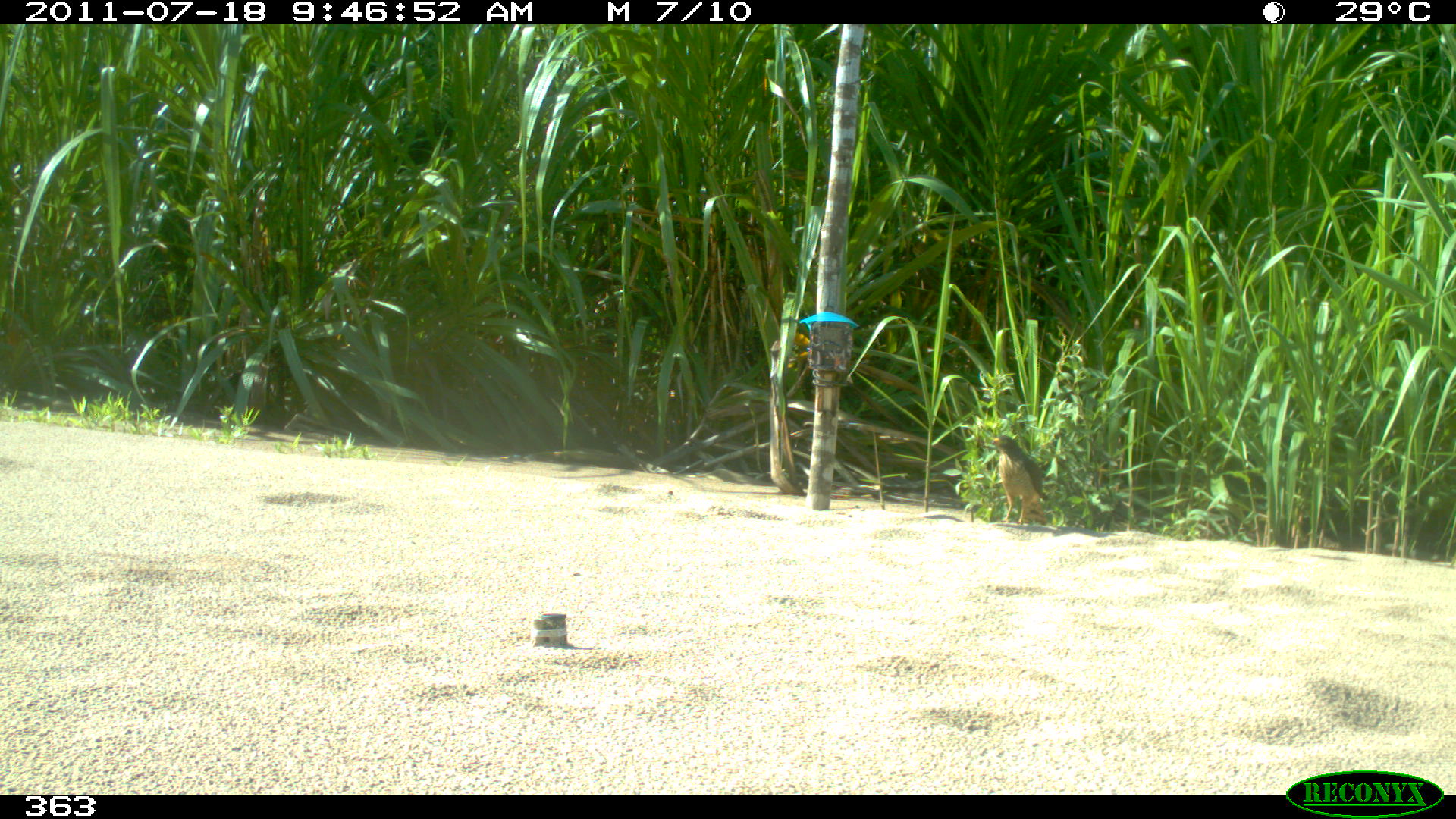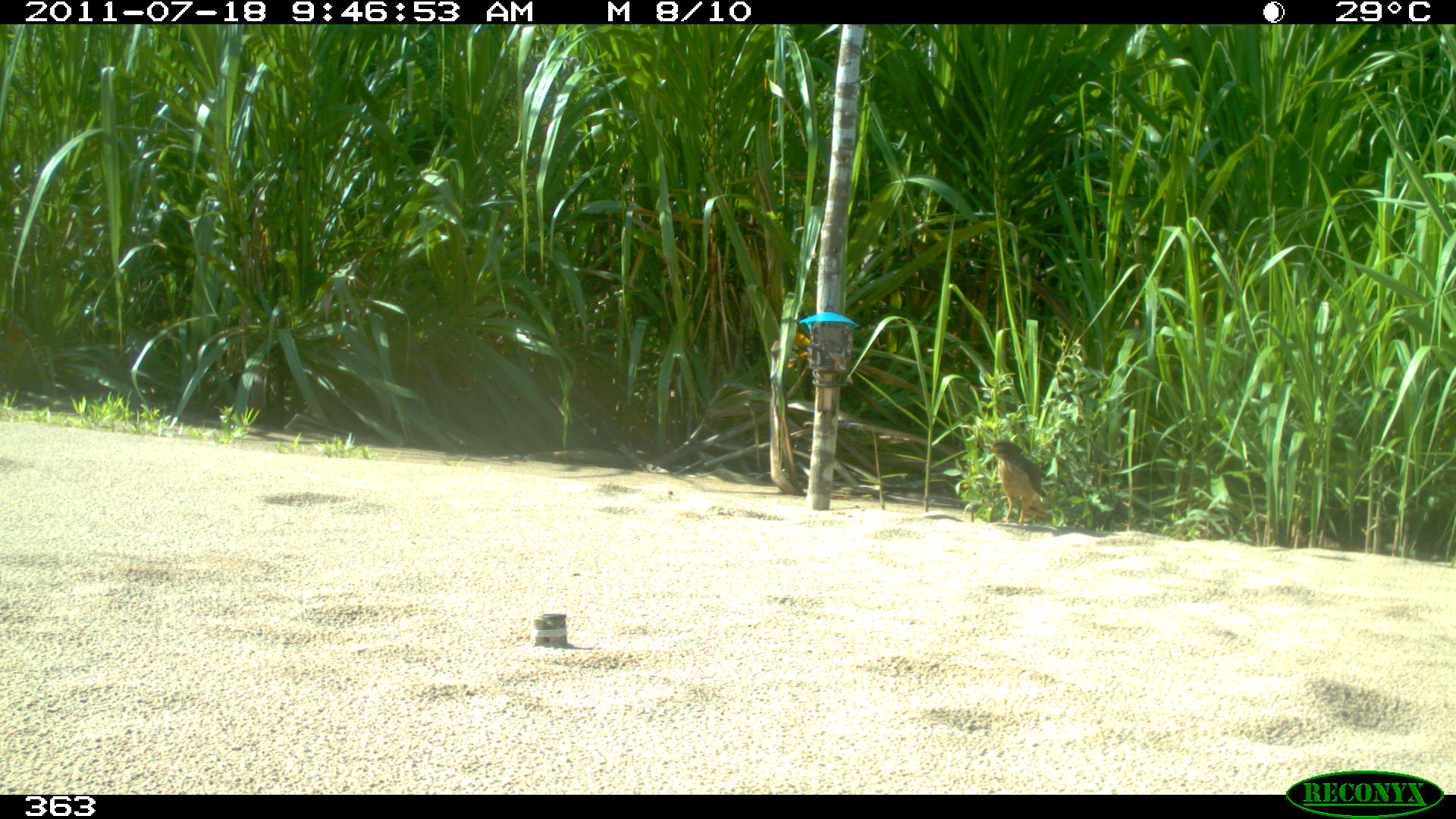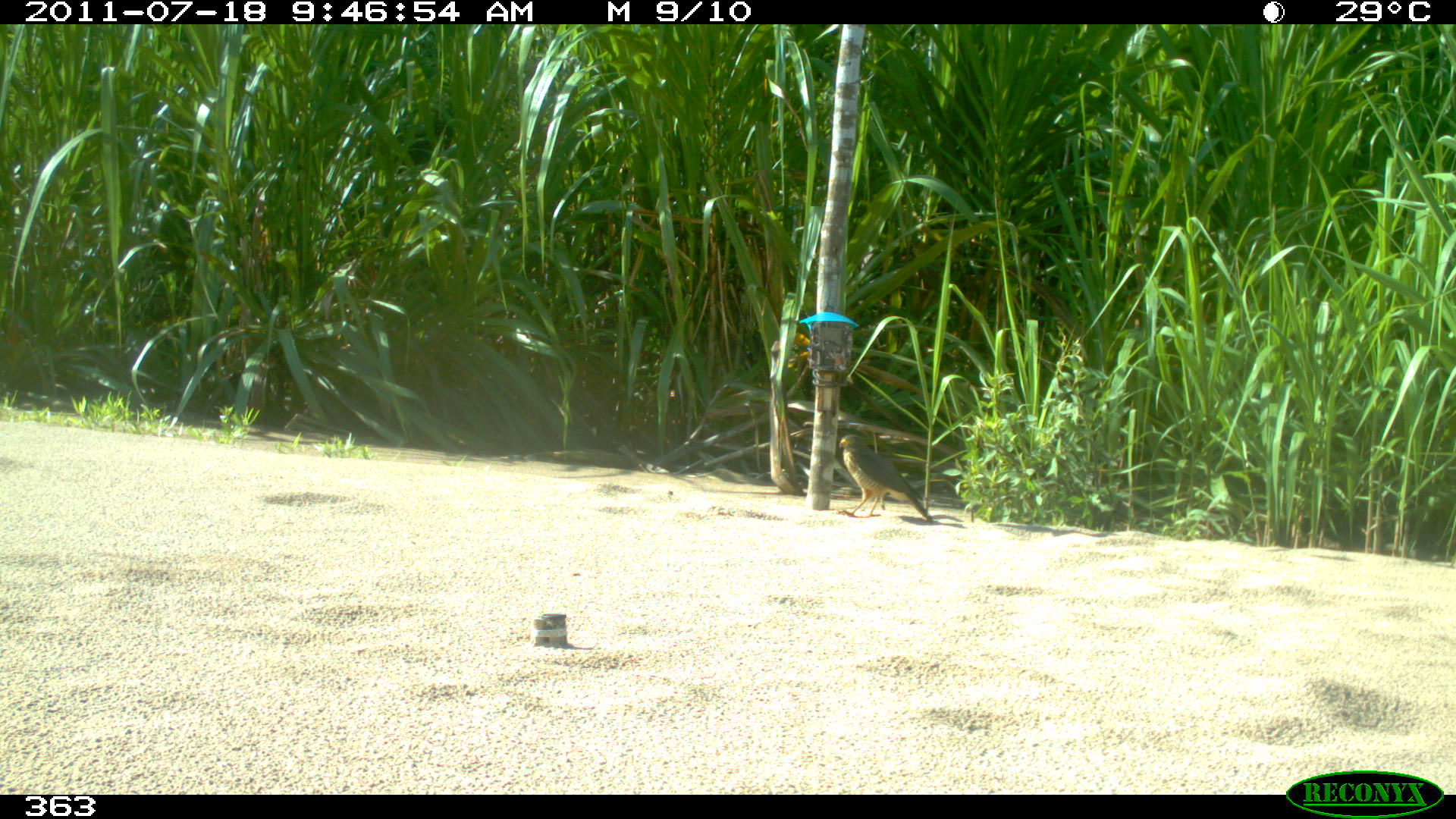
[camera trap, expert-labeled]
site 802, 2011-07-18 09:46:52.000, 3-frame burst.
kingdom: Animalia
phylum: Chordata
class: Aves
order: Accipitriformes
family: Accipitridae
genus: Buteogallus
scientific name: Buteogallus urubitinga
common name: great black hawk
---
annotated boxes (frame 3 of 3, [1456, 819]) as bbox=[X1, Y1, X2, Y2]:
buteogallus urubitinga: bbox=[836, 434, 933, 522]